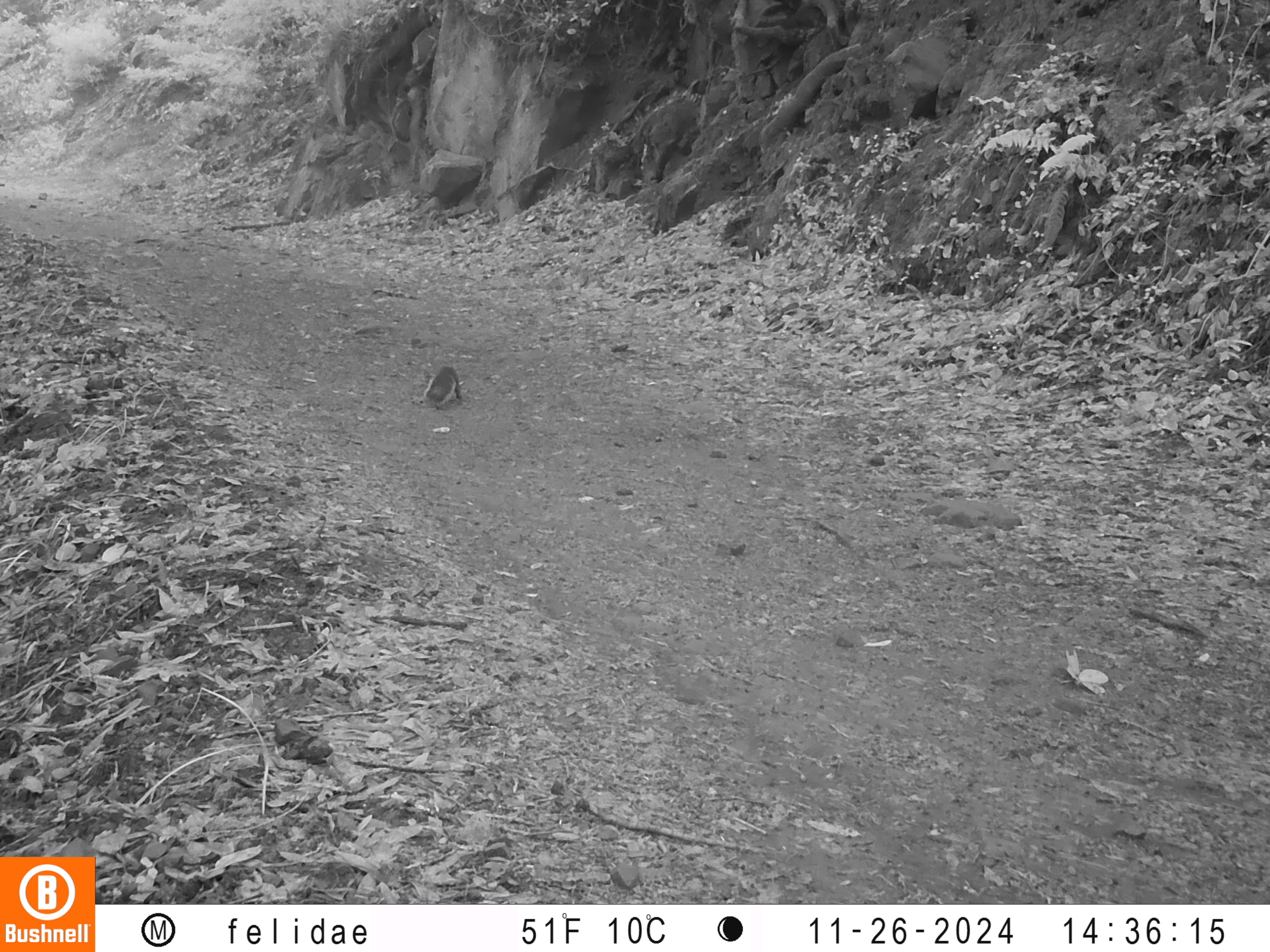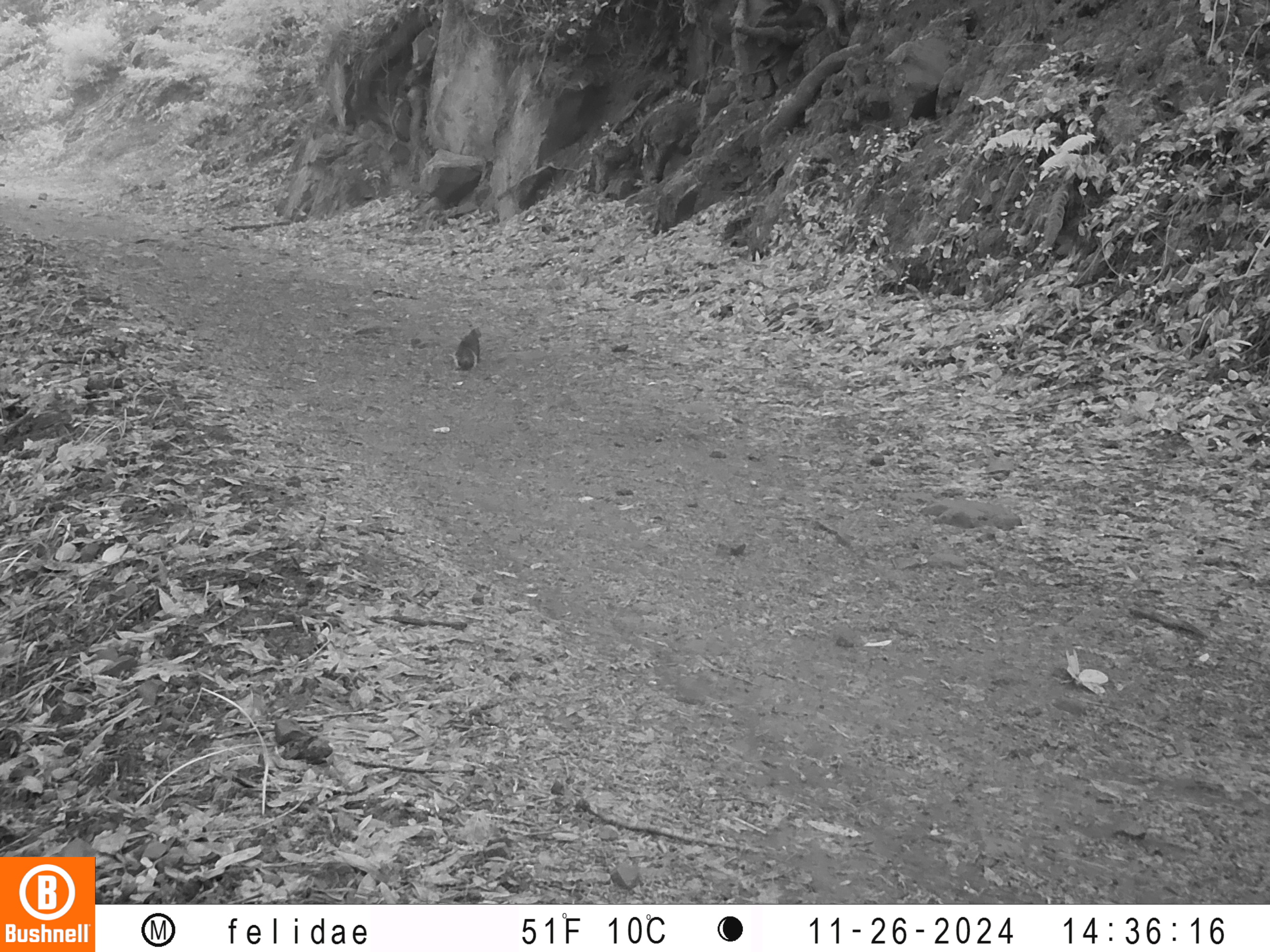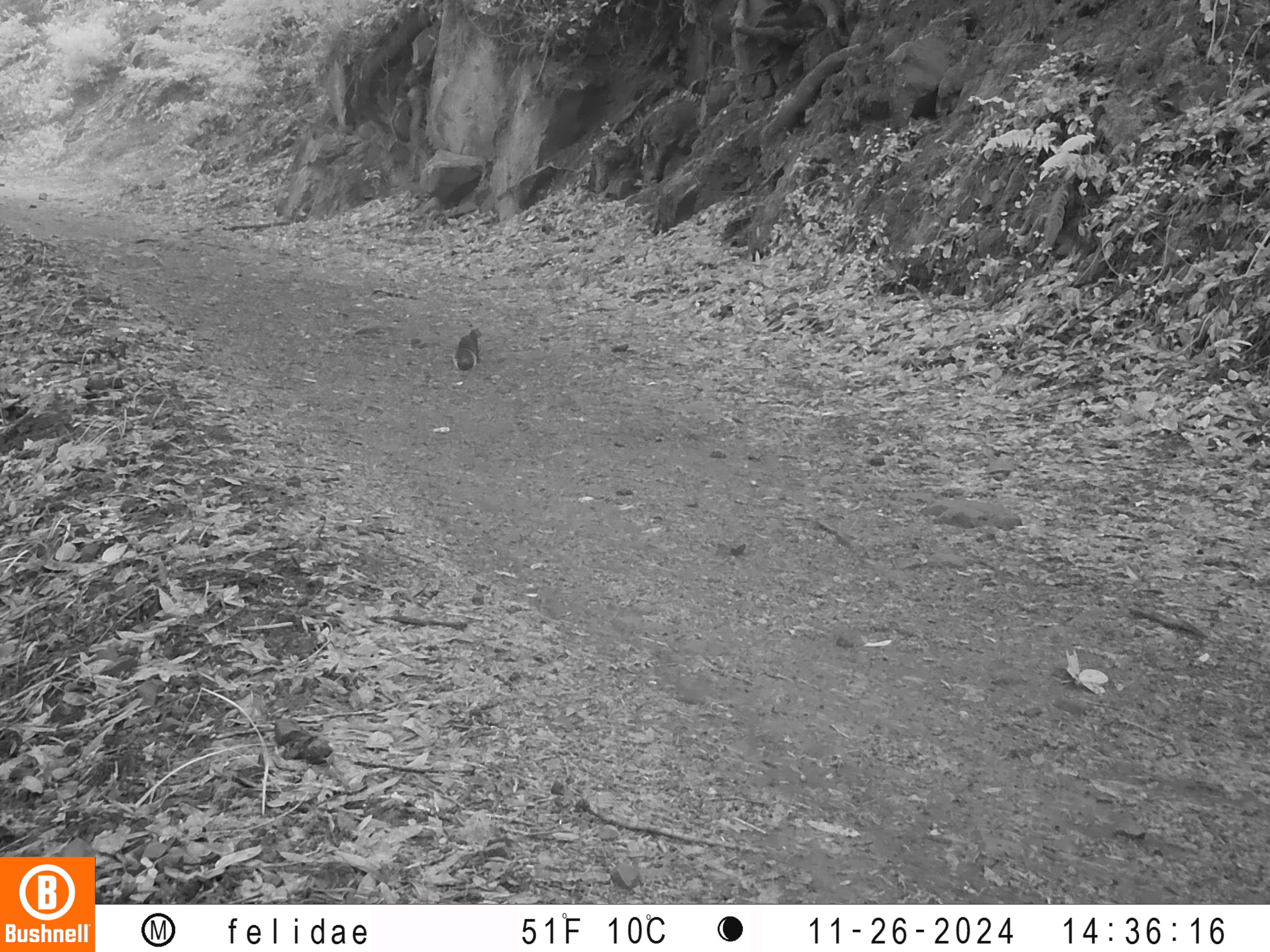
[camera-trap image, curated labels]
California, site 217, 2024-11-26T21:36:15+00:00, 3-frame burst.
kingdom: Animalia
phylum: Chordata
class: Mammalia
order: Rodentia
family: Sciuridae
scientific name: Sciuridae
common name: squirrel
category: unknown squirrel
Unknown squirrel (squirrel) (Sciuridae).